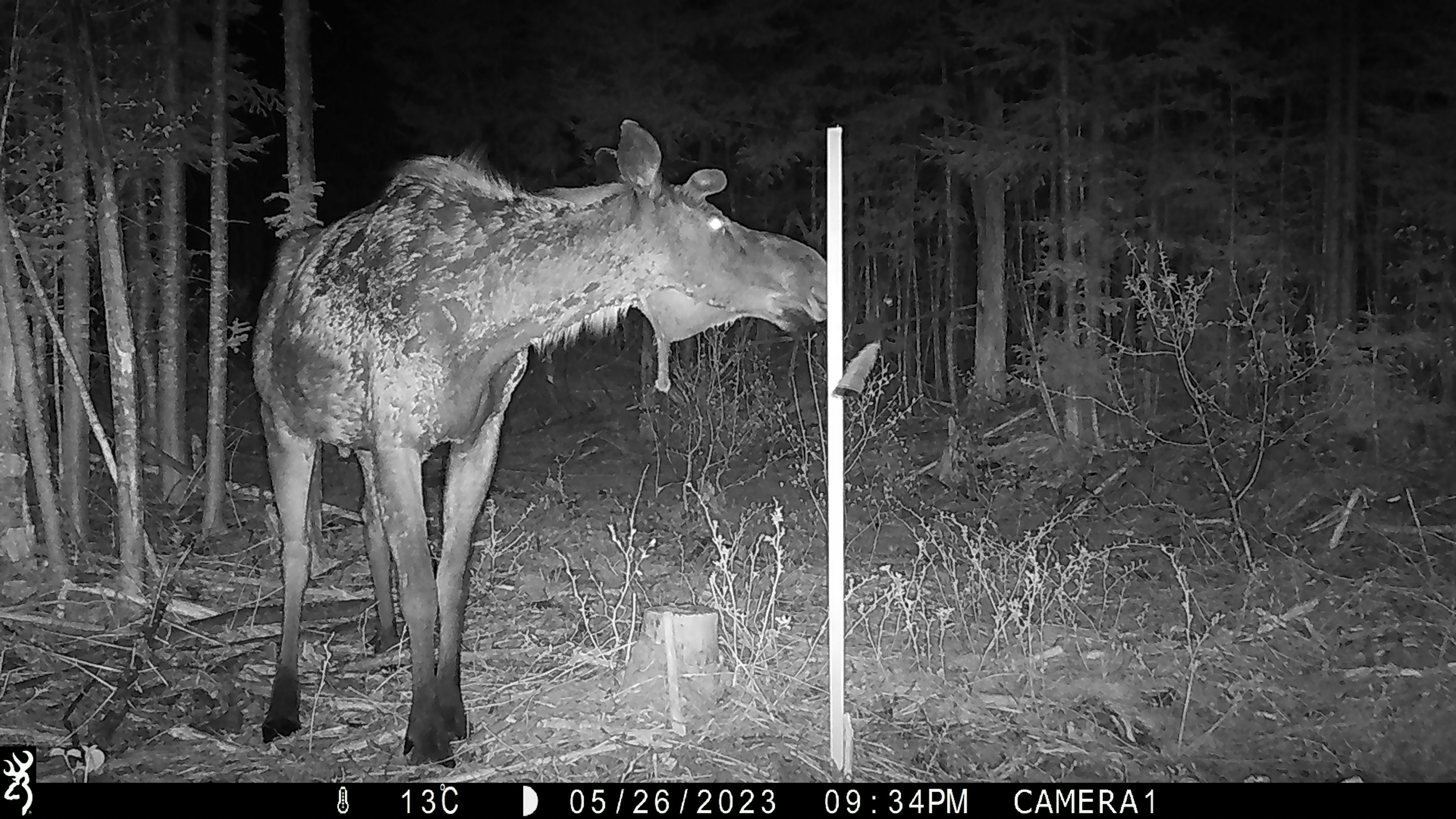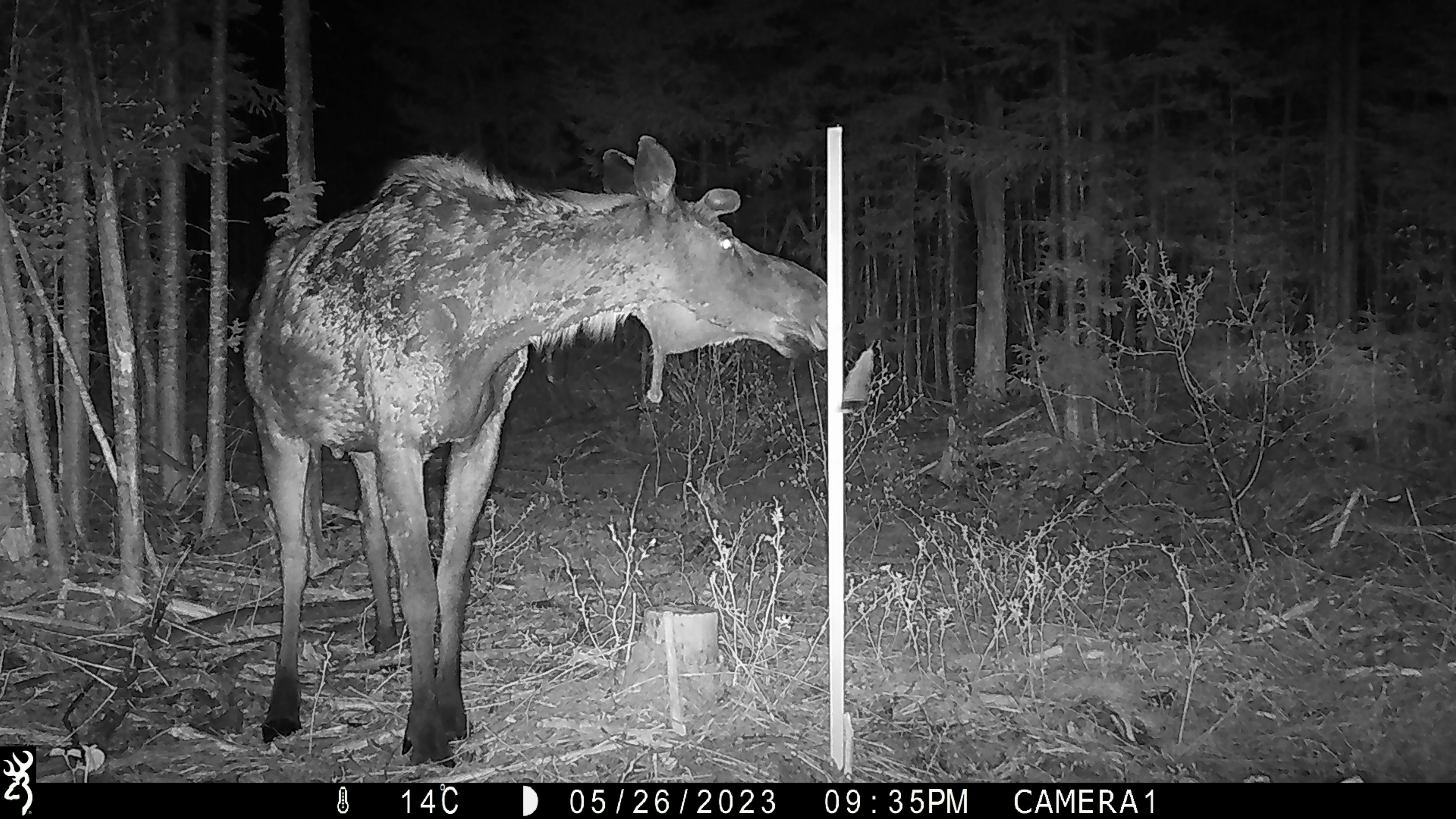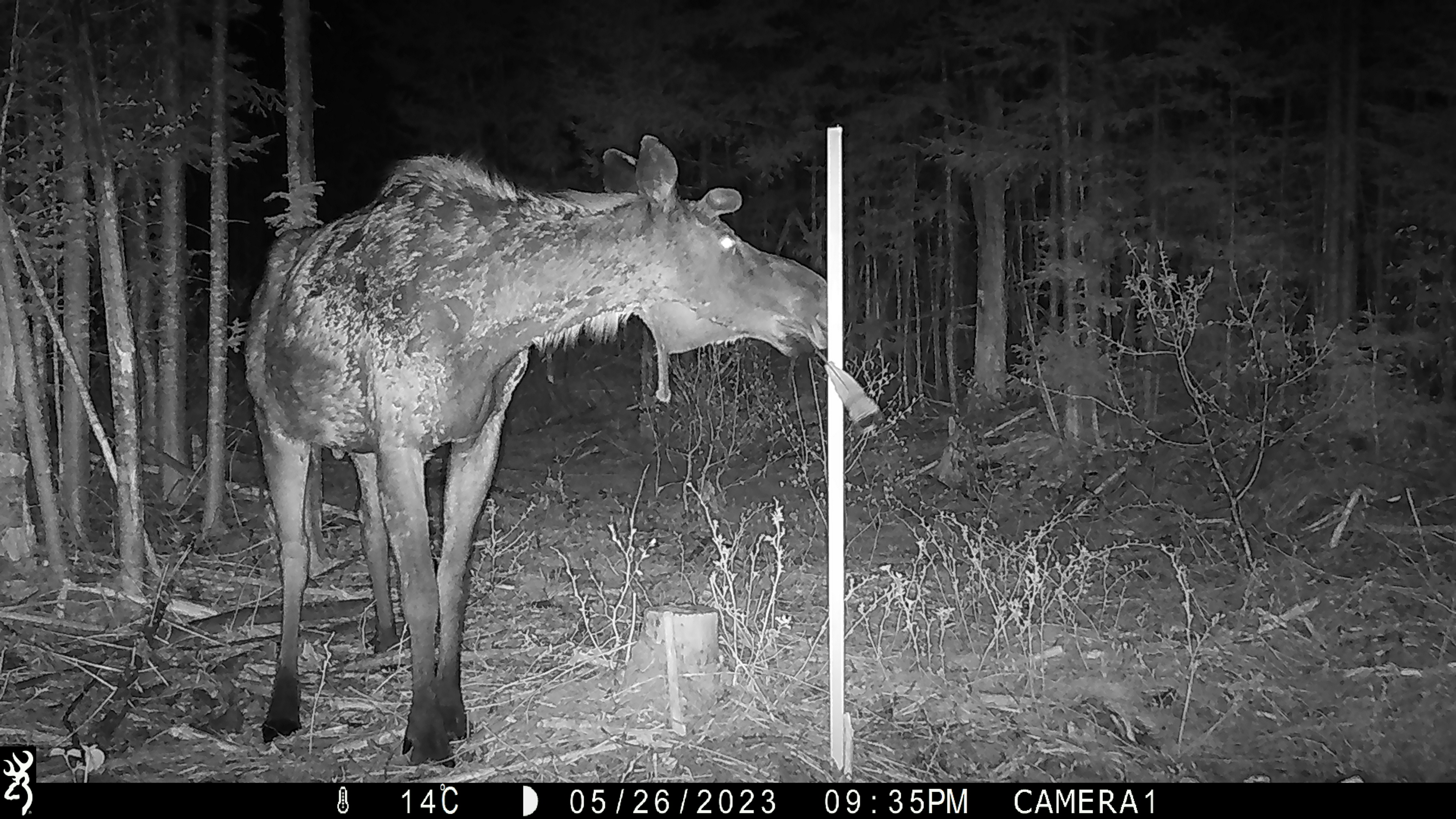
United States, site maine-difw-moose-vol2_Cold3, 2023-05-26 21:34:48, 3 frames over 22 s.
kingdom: Animalia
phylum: Chordata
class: Mammalia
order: Artiodactyla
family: Cervidae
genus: Alces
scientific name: Alces alces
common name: moose